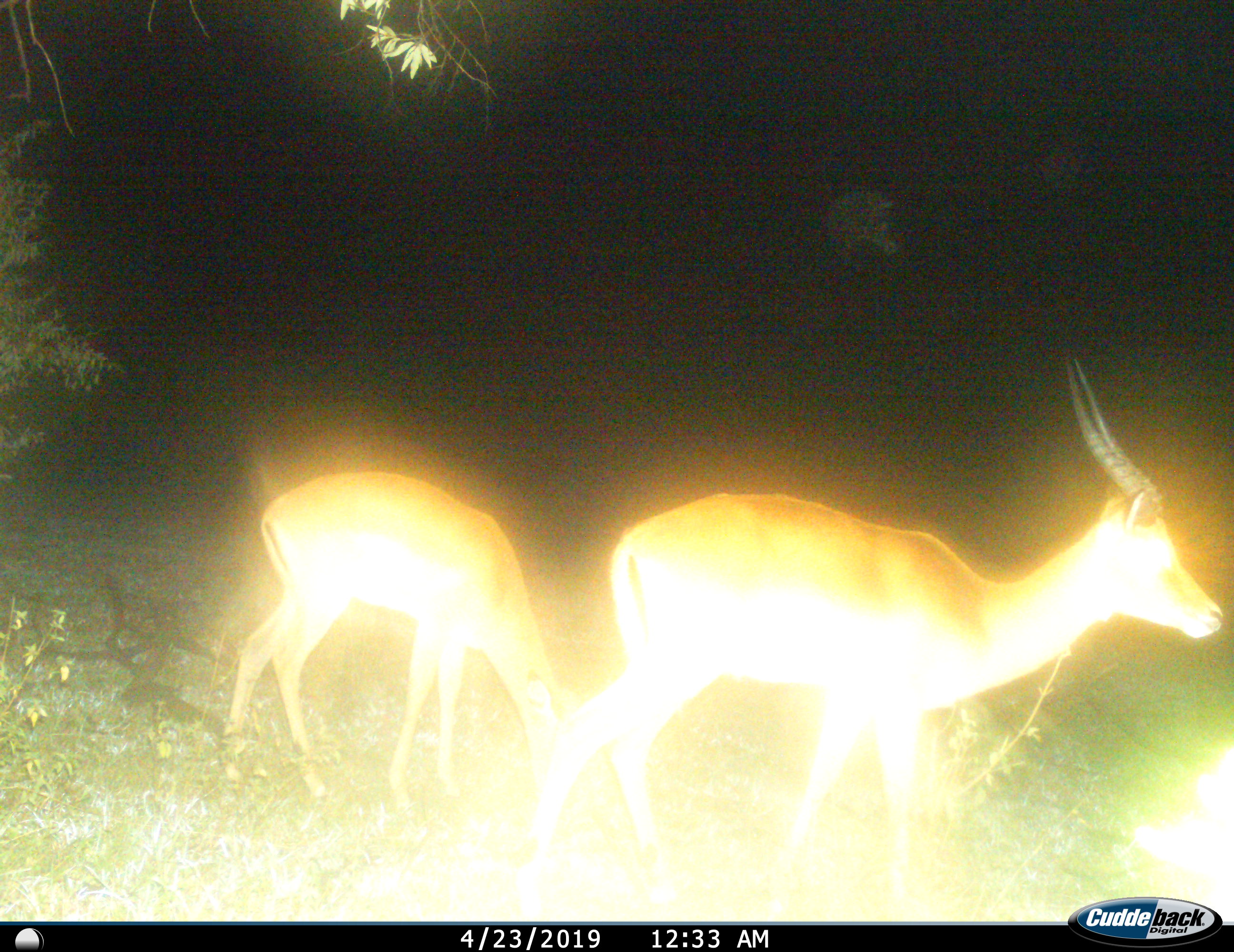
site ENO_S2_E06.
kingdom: Animalia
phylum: Chordata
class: Mammalia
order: Artiodactyla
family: Bovidae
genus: Aepyceros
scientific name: Aepyceros melampus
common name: impala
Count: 2.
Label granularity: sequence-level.